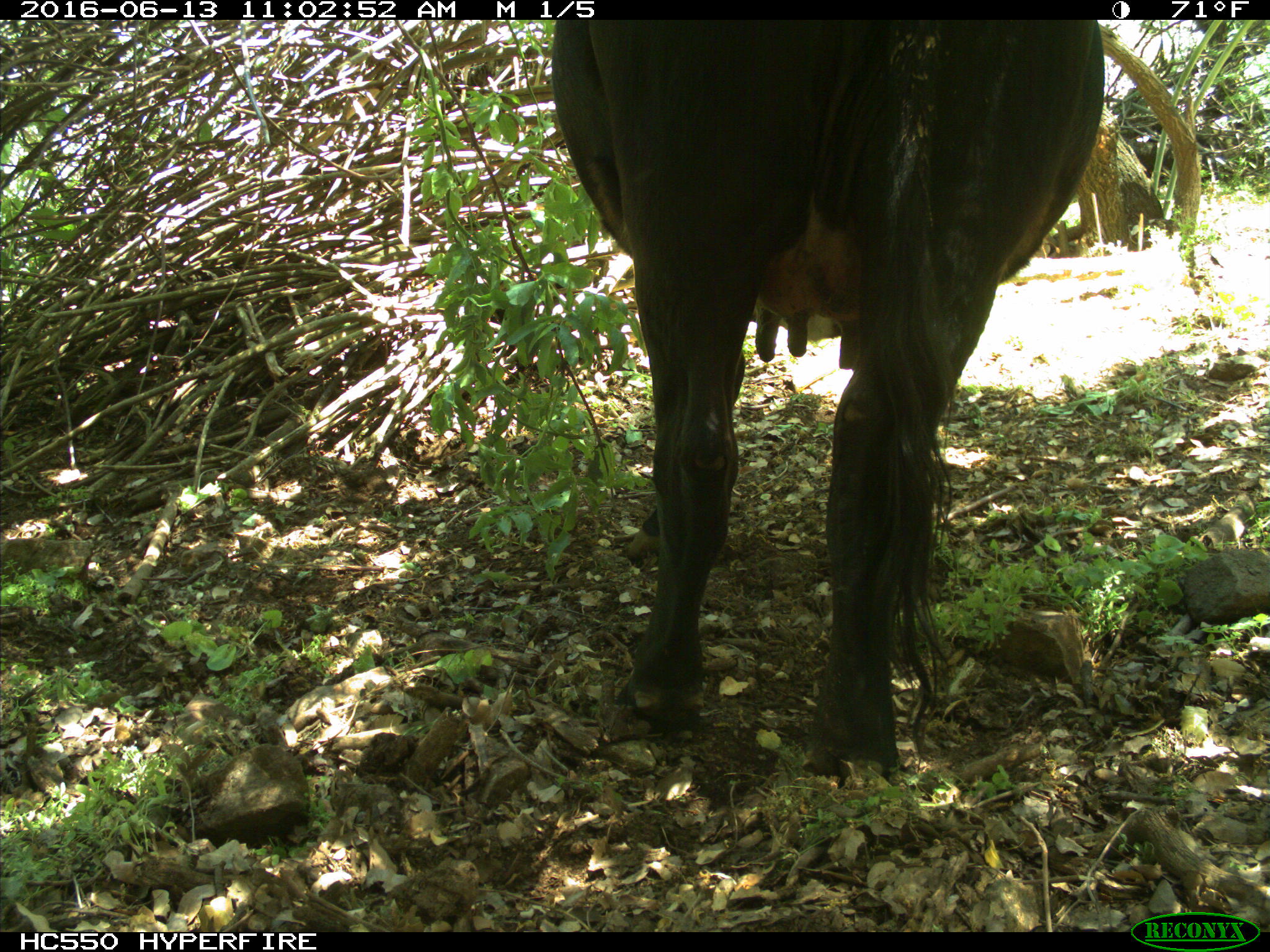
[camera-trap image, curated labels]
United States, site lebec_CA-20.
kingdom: Animalia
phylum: Chordata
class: Mammalia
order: Artiodactyla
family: Bovidae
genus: Bos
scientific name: Bos taurus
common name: domestic cow